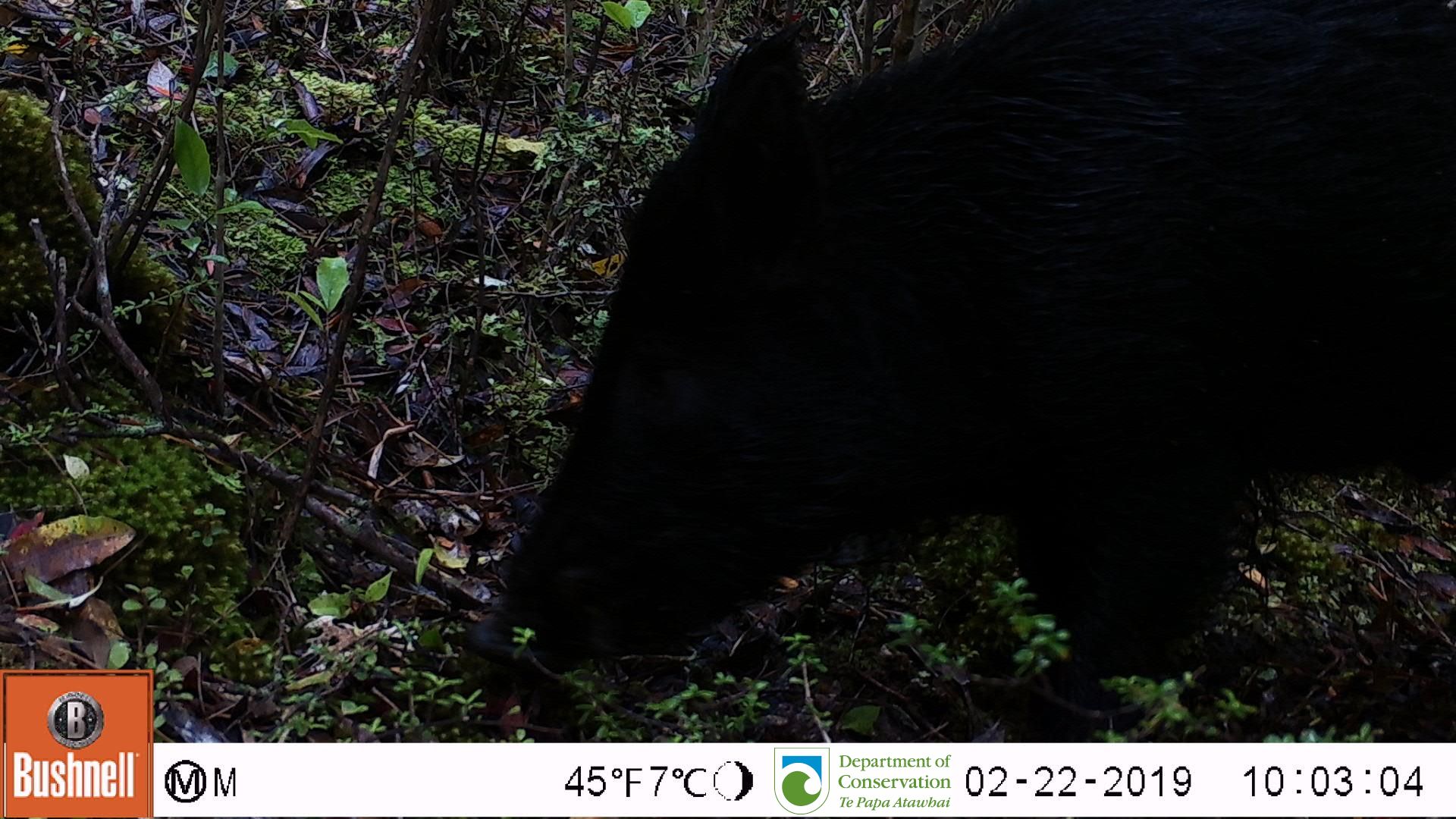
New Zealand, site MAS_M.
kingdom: Animalia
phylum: Chordata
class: Mammalia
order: Artiodactyla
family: Suidae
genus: Sus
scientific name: Sus scrofa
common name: pig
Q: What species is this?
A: Pig (Sus scrofa).